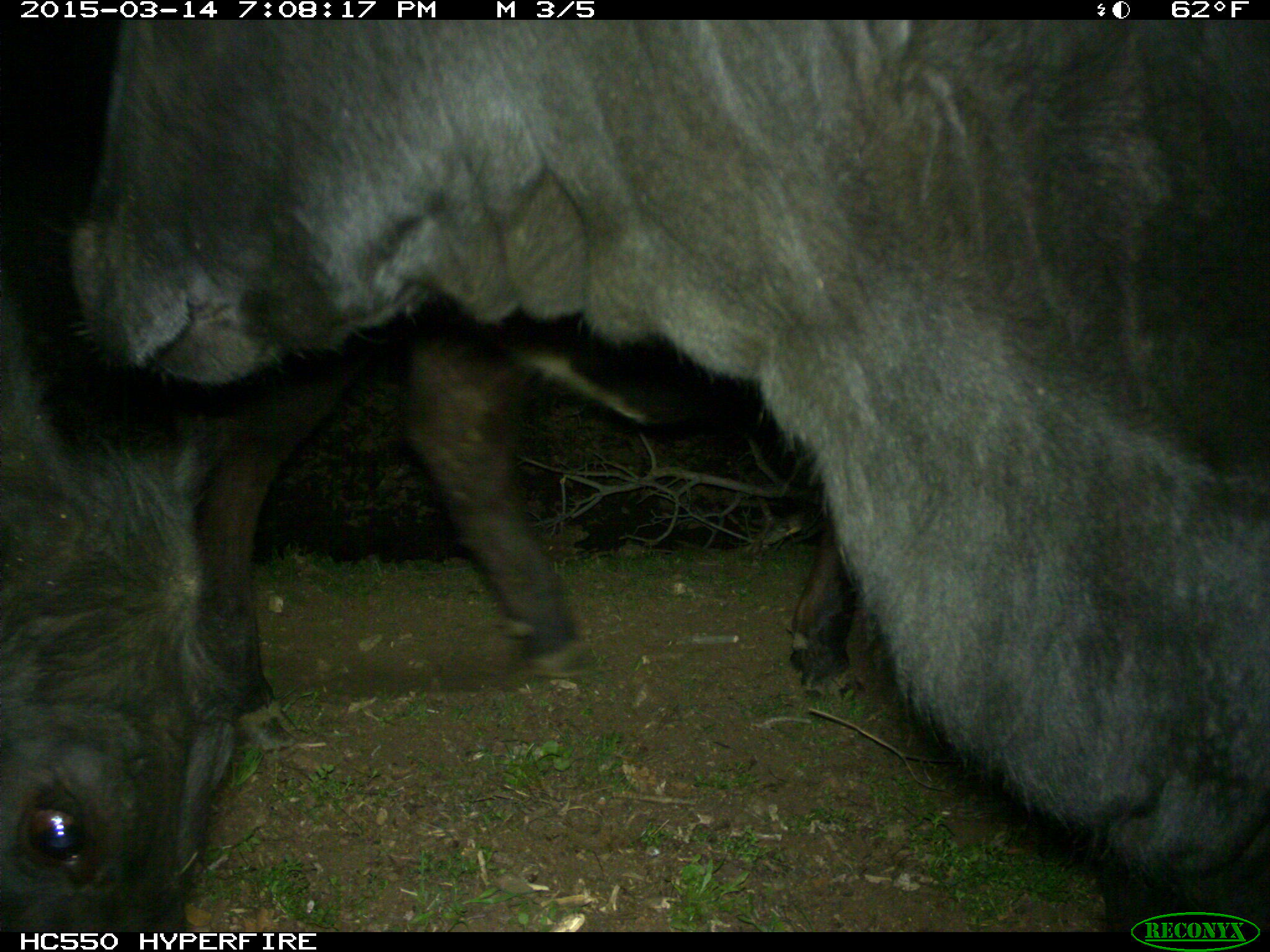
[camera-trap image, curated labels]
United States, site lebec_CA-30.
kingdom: Animalia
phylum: Chordata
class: Mammalia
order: Artiodactyla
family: Bovidae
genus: Bos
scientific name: Bos taurus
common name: domestic cow